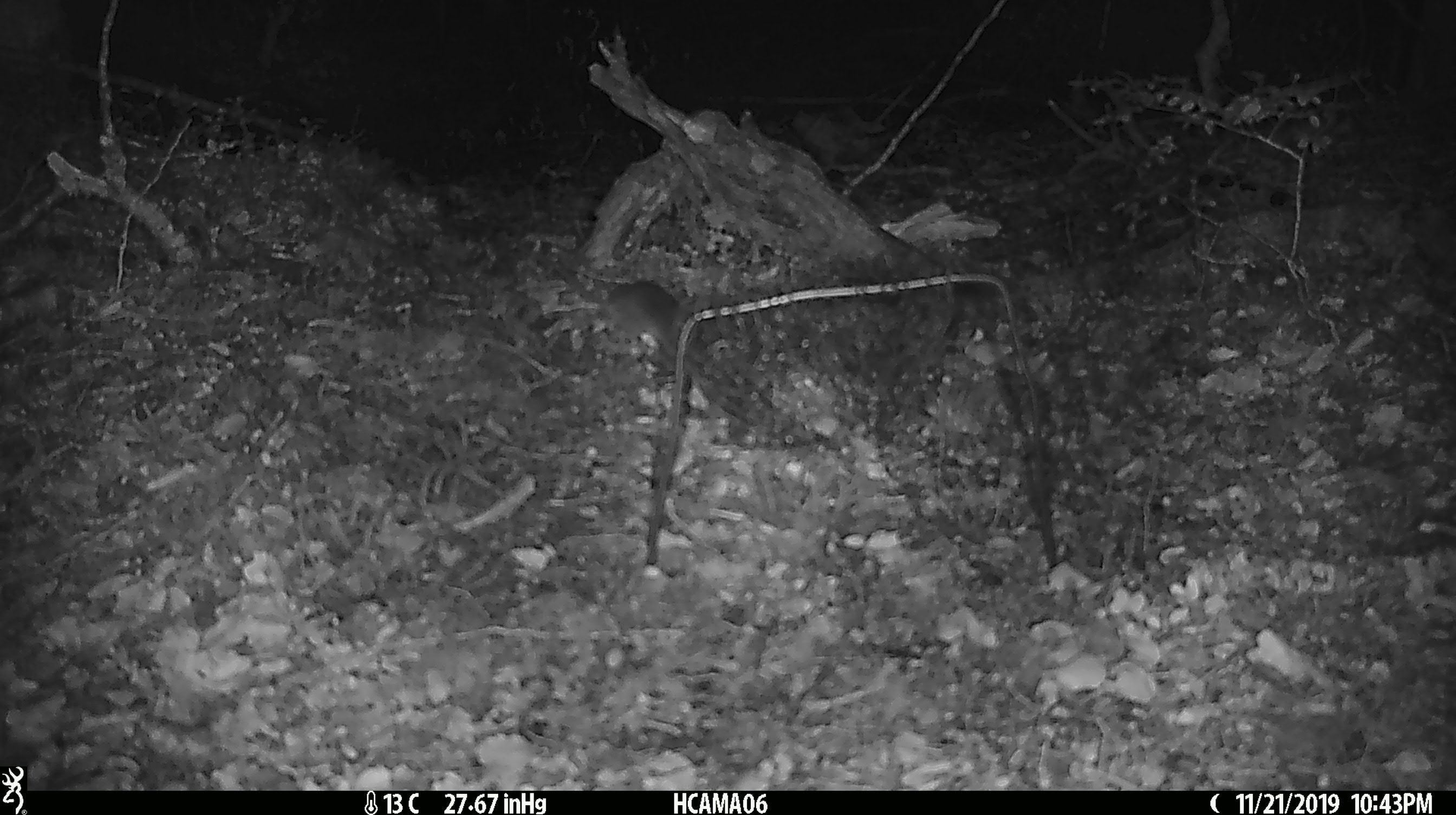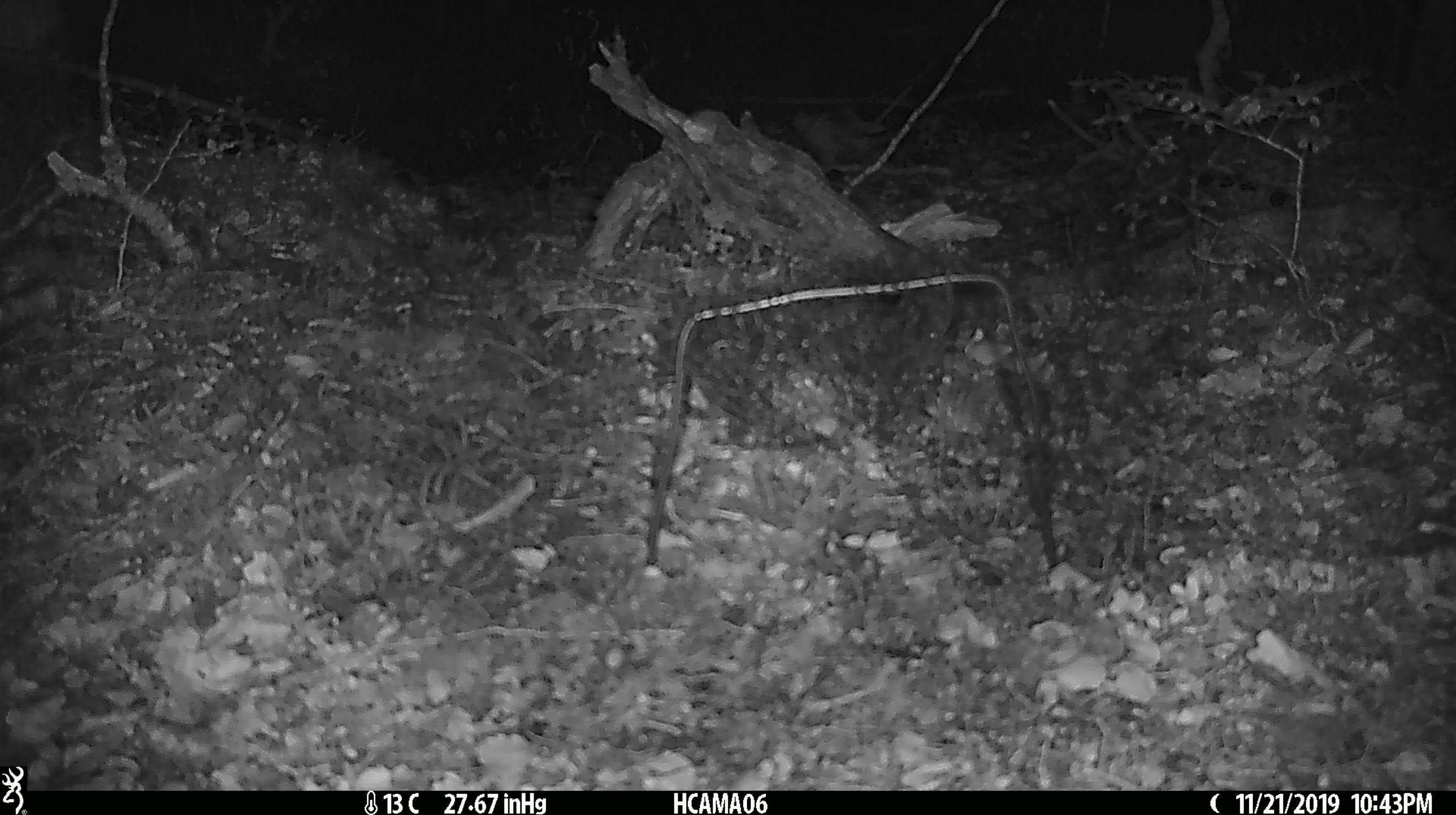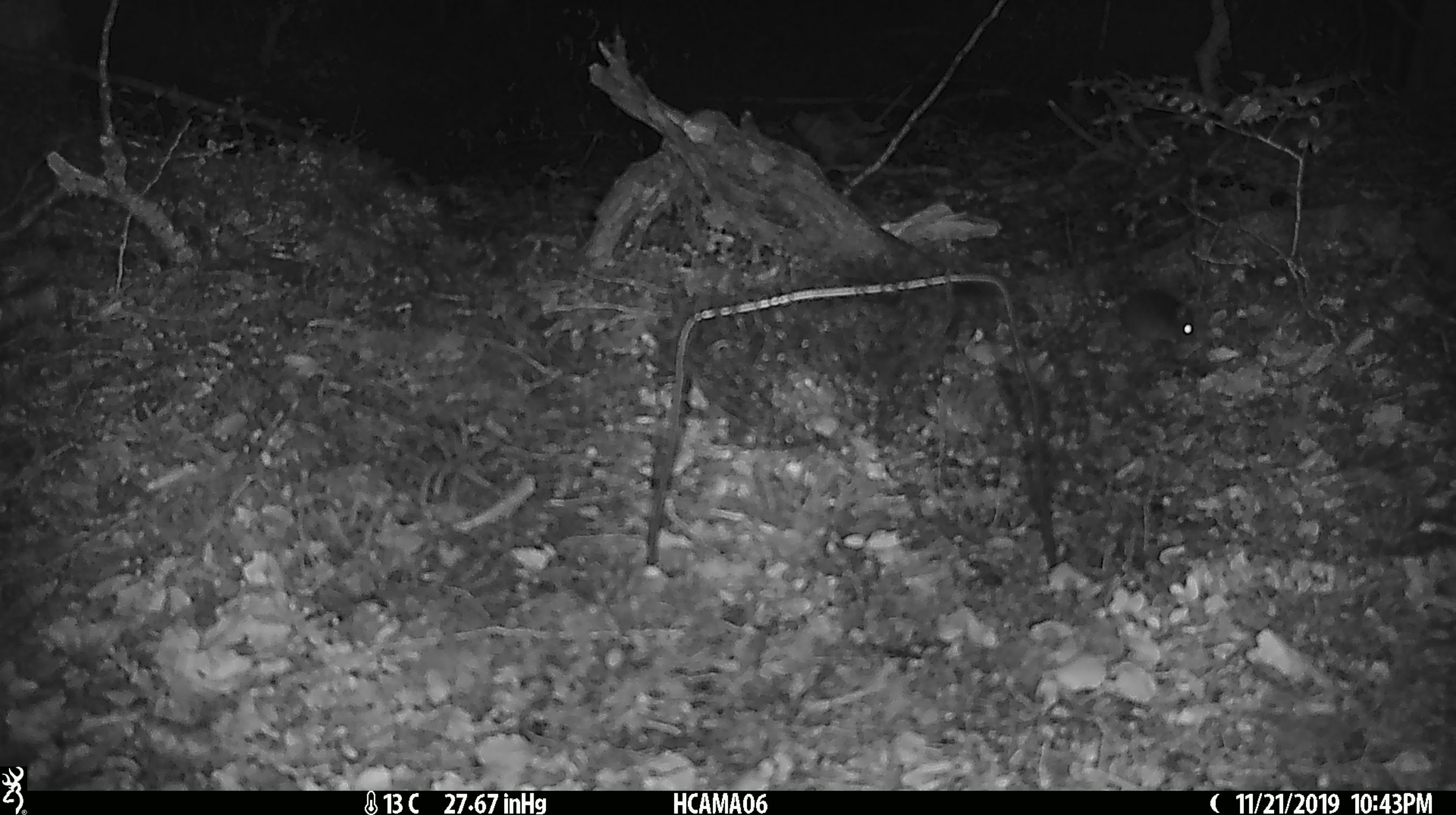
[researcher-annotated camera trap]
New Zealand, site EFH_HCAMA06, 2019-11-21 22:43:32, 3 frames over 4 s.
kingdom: Animalia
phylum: Chordata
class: Mammalia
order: Rodentia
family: Muridae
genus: Mus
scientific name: Mus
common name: mouse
Mouse (Mus).